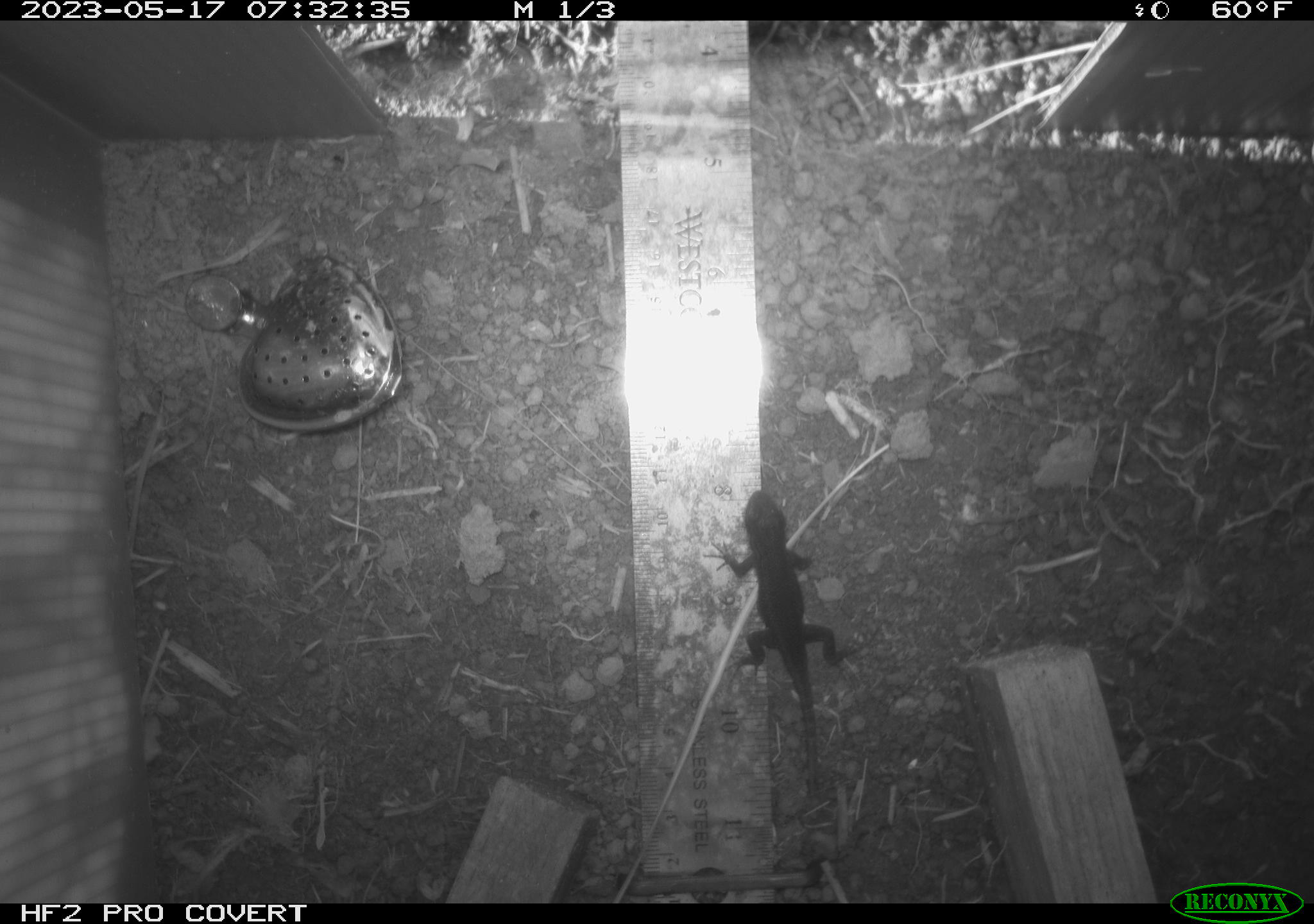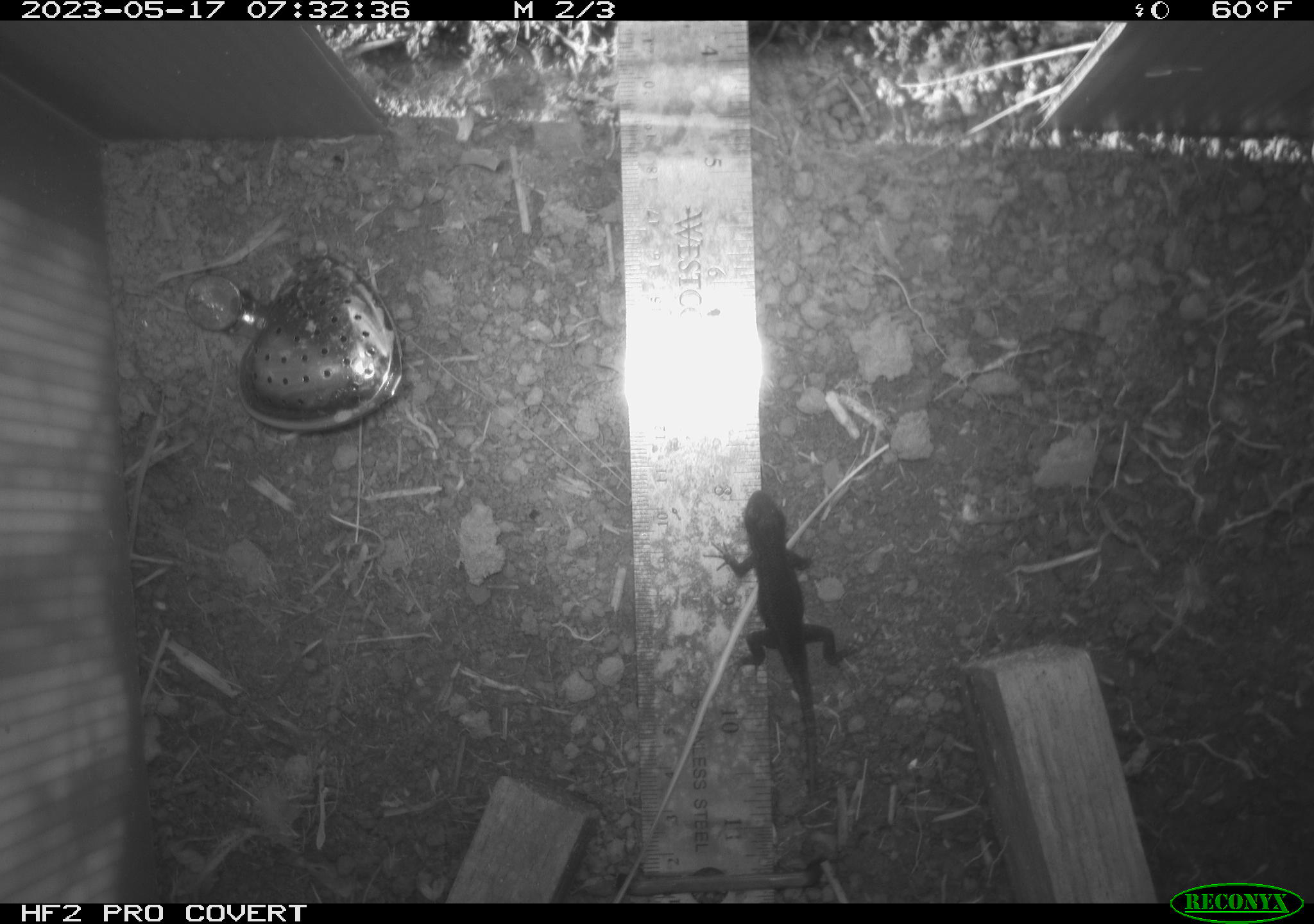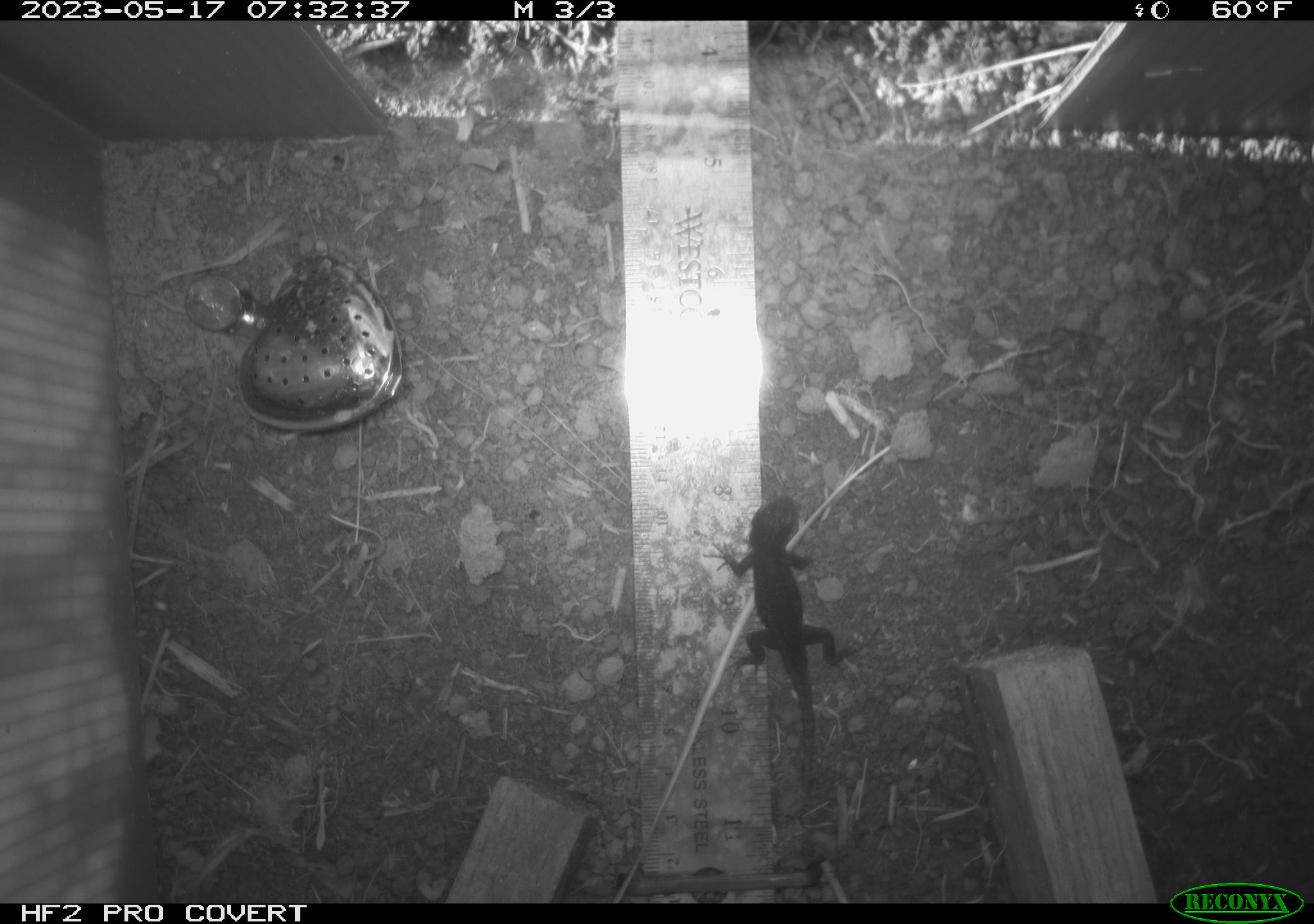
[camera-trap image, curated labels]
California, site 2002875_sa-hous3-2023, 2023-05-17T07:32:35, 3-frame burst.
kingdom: Animalia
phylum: Chordata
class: Reptilia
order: Squamata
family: Phrynosomatidae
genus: Sceloporus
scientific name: Sceloporus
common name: spiny lizards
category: sceloporus species